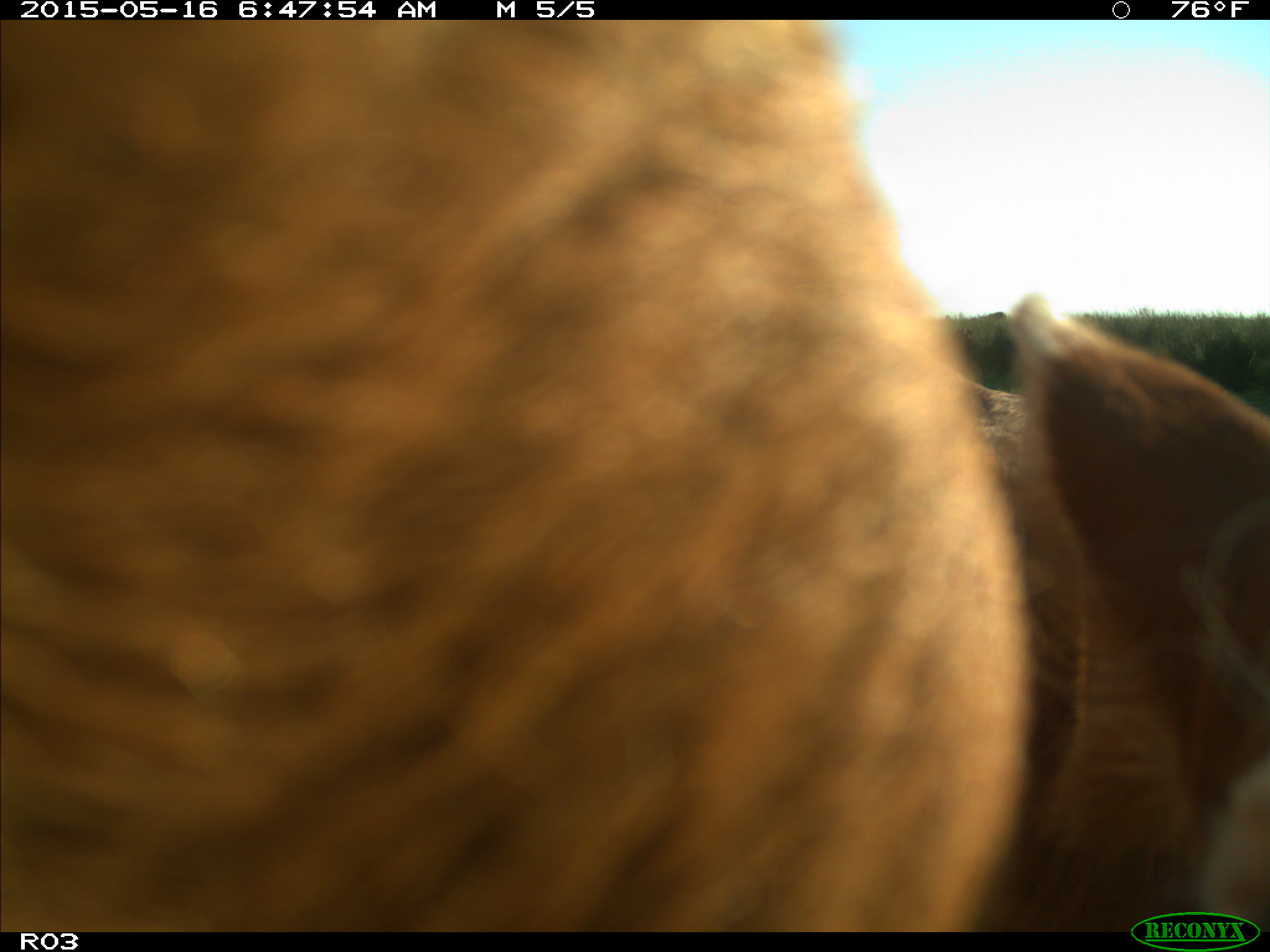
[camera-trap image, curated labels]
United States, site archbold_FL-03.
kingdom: Animalia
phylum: Chordata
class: Mammalia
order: Artiodactyla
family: Bovidae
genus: Bos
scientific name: Bos taurus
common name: domestic cow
Bos taurus (domestic cow).